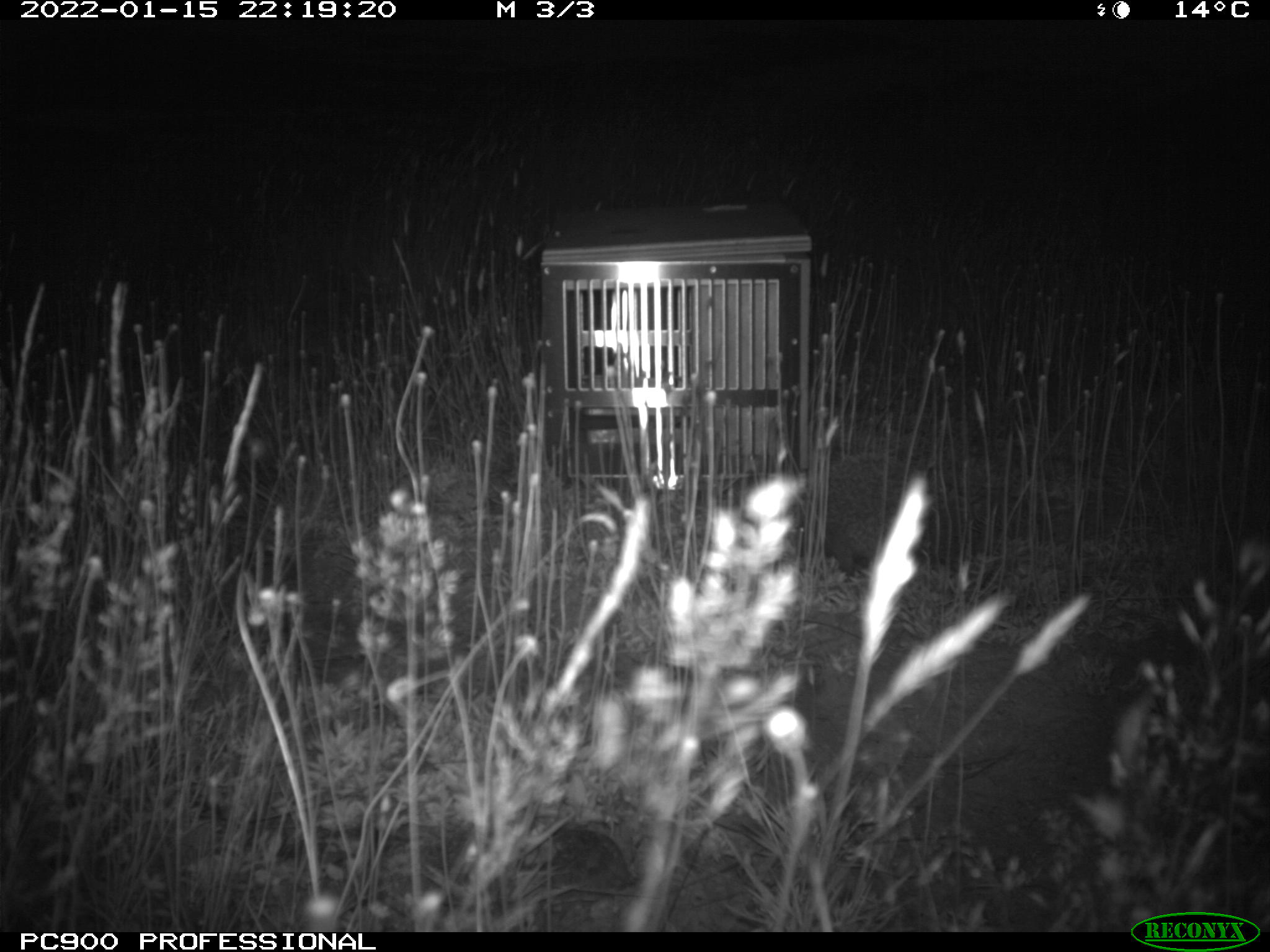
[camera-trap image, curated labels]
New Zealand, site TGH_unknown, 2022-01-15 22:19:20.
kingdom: Animalia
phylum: Chordata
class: Mammalia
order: Eulipotyphla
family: Erinaceidae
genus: Erinaceus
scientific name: Erinaceus europaeus europaeus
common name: european hedgehog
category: hedgehog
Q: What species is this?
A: Hedgehog (european hedgehog) (Erinaceus europaeus europaeus).